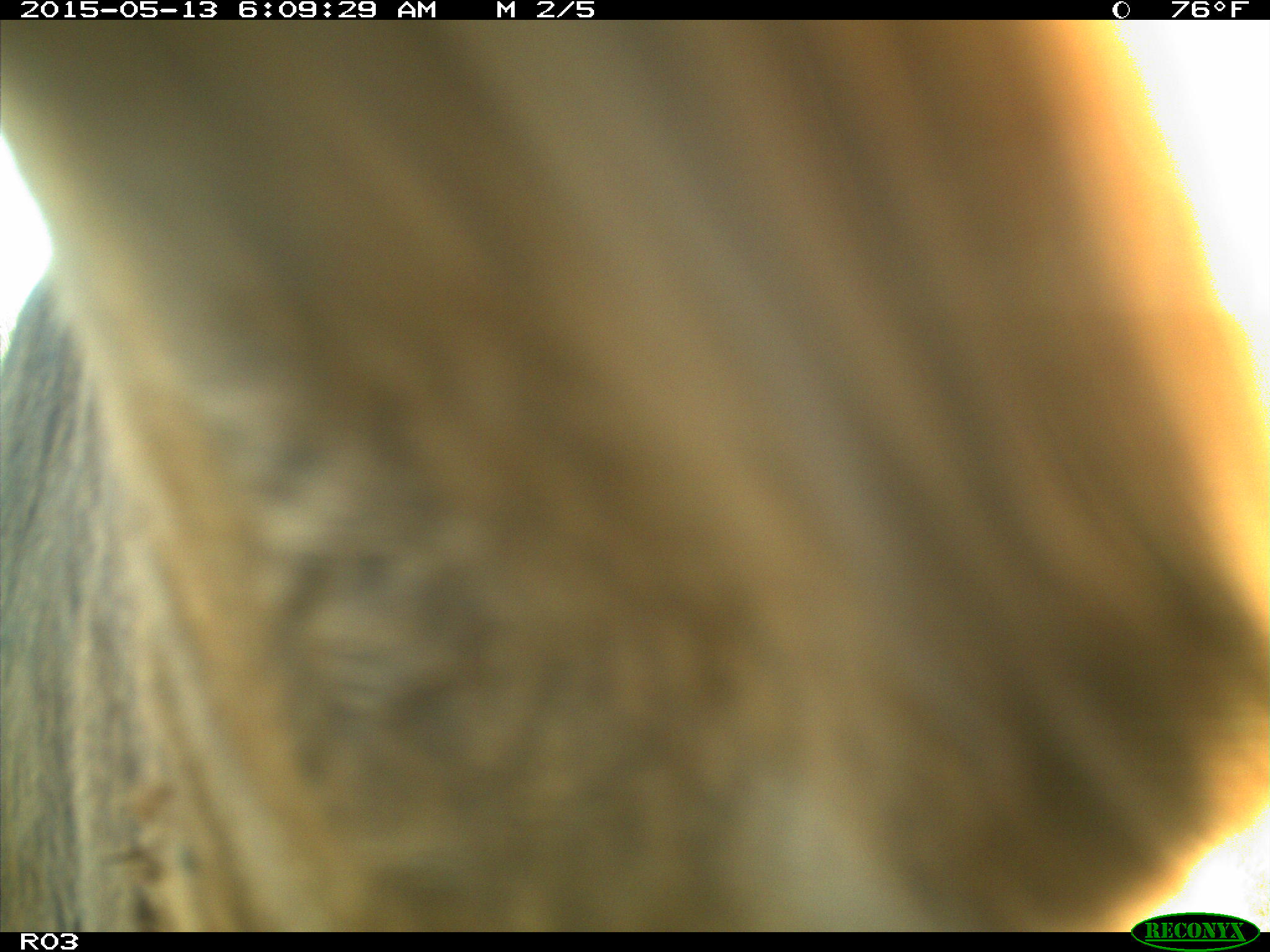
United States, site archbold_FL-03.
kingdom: Animalia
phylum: Chordata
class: Mammalia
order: Artiodactyla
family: Bovidae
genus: Bos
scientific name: Bos taurus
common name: domestic cow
Bos taurus (domestic cow).